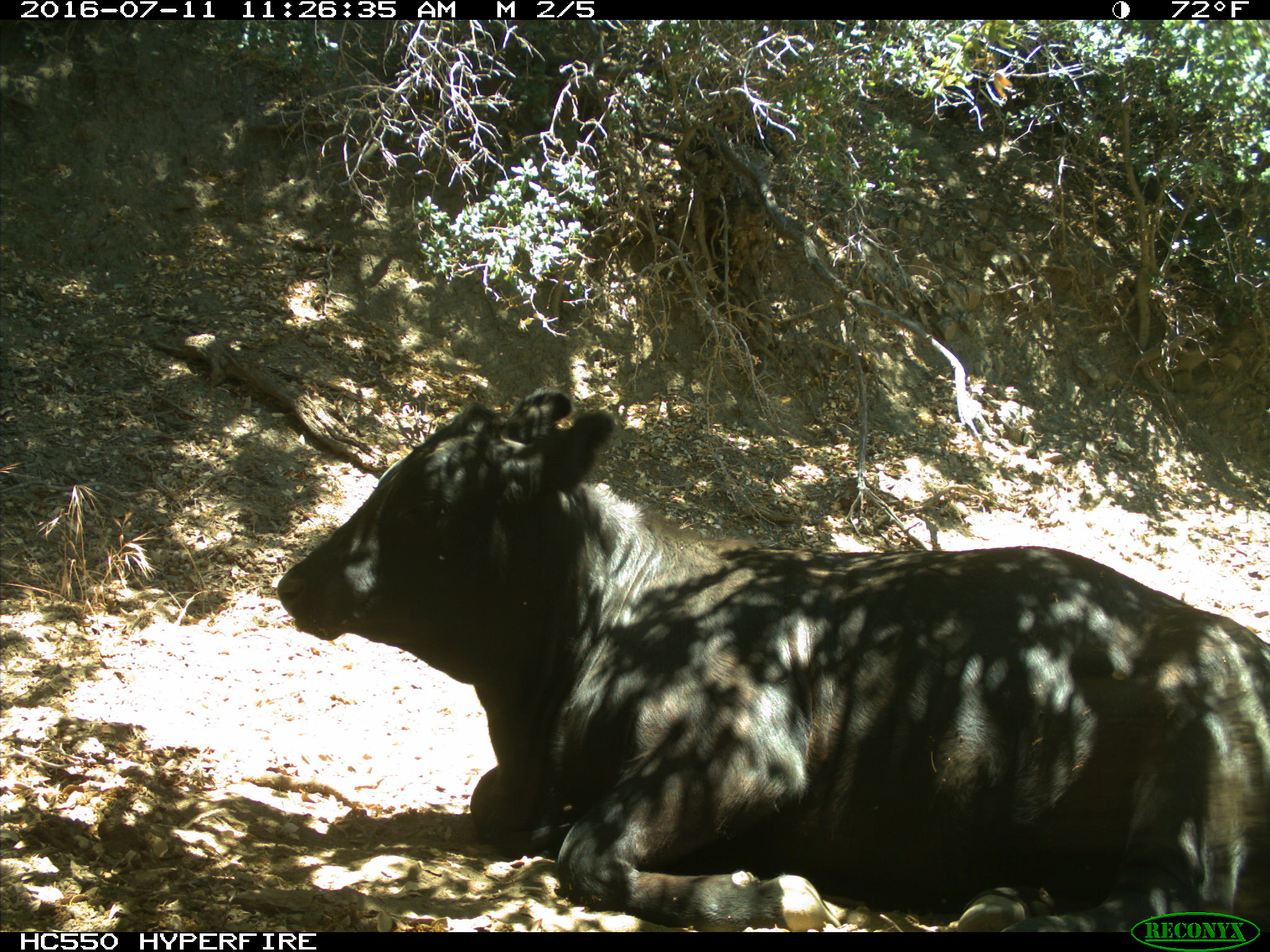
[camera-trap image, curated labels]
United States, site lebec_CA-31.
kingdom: Animalia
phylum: Chordata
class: Mammalia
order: Artiodactyla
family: Bovidae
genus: Bos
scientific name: Bos taurus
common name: domestic cow